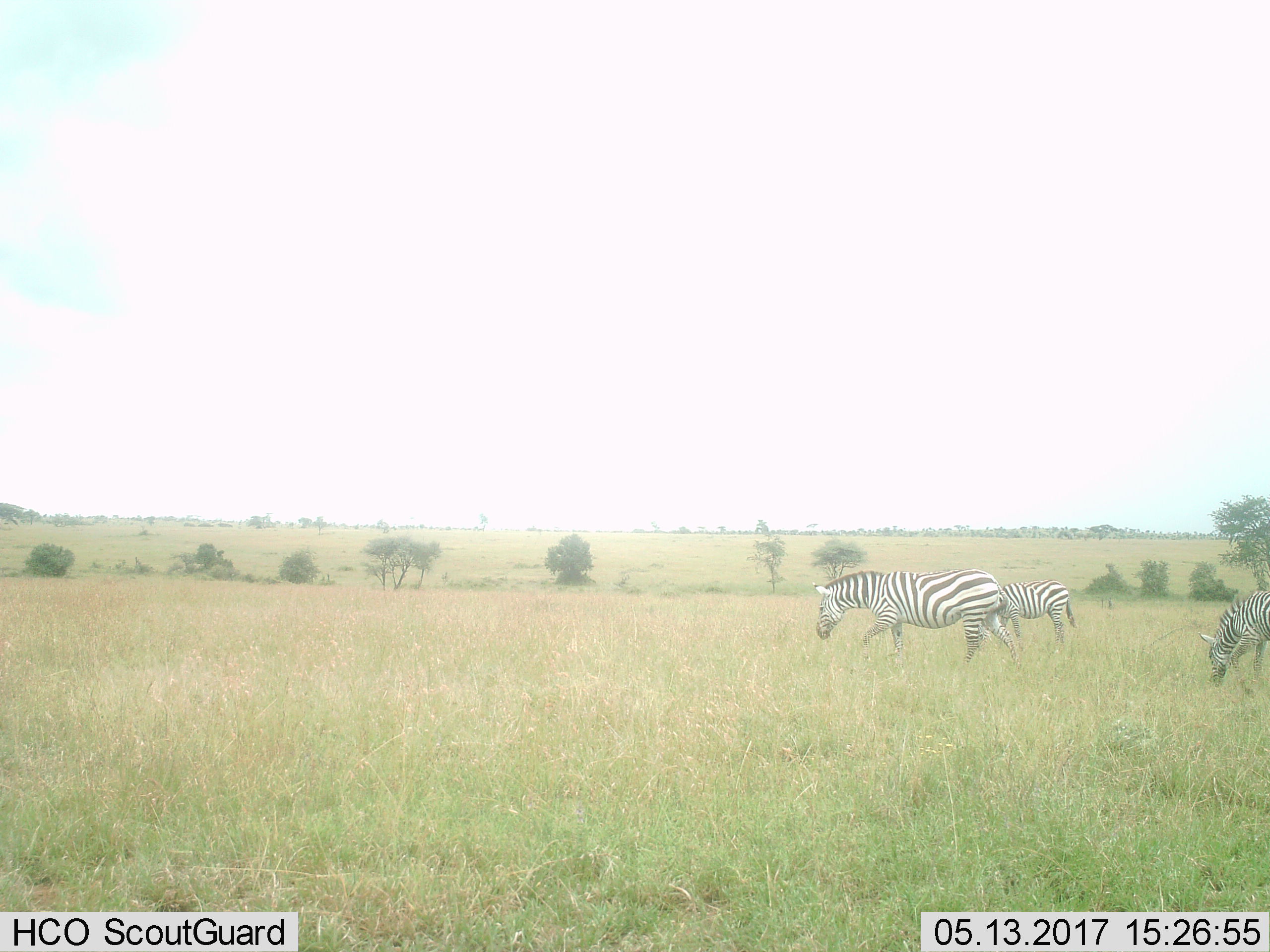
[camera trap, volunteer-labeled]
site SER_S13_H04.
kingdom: Animalia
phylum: Chordata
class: Mammalia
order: Perissodactyla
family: Equidae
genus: Equus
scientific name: Equus quagga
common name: plains zebra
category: zebraplains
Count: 3.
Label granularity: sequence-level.